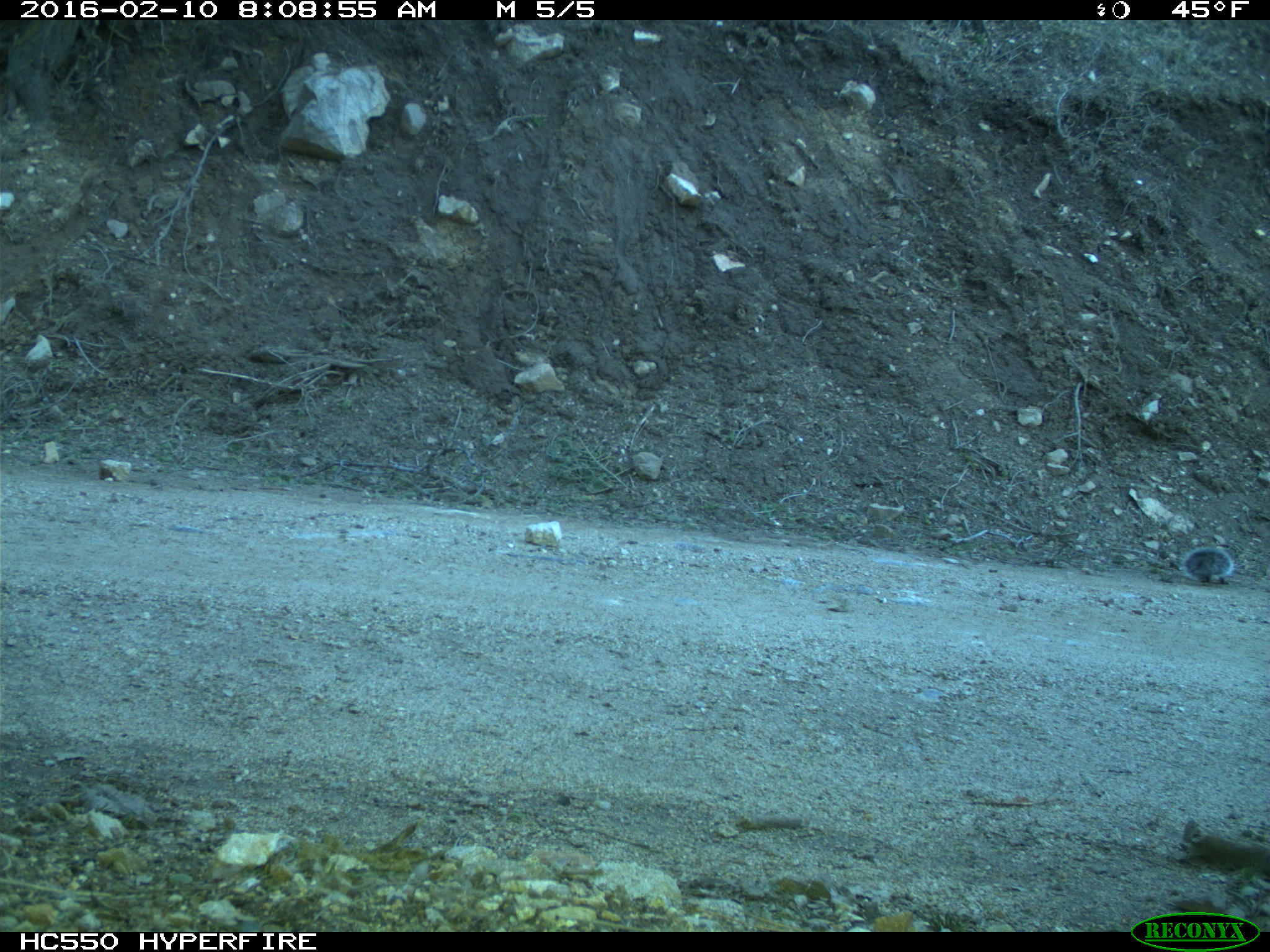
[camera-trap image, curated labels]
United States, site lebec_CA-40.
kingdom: Animalia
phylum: Chordata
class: Mammalia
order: Rodentia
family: Sciuridae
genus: Sciurus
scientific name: Sciurus carolinensis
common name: eastern gray squirrel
Sciurus carolinensis (eastern gray squirrel).